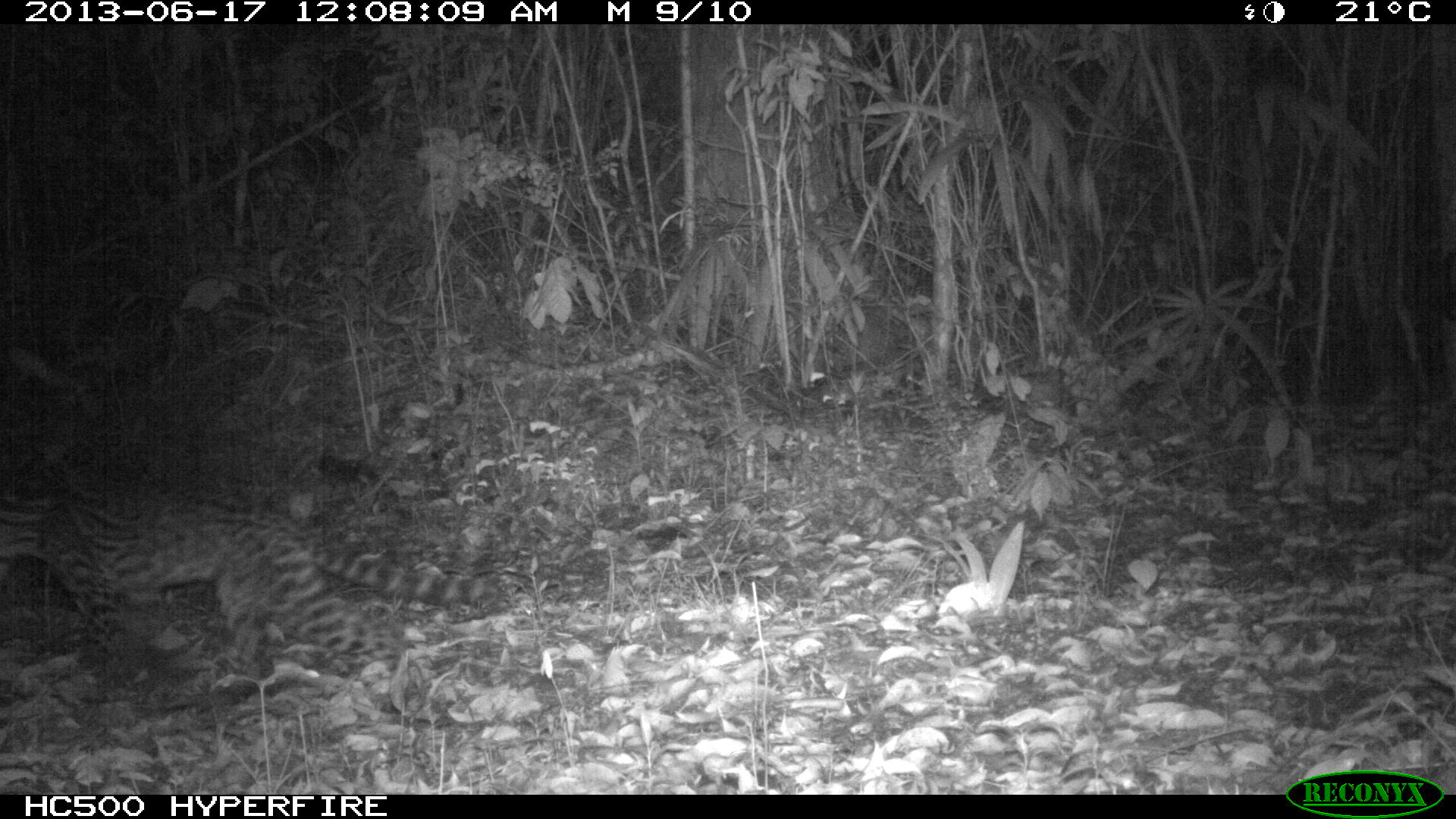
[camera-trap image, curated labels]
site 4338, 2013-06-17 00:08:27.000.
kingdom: Animalia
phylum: Chordata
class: Mammalia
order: Carnivora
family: Felidae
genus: Leopardus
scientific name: Leopardus pardalis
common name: ocelot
Leopardus pardalis (ocelot), count 1, sex female.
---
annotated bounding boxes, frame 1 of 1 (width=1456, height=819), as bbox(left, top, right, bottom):
leopardus pardalis: bbox(2, 478, 504, 697)